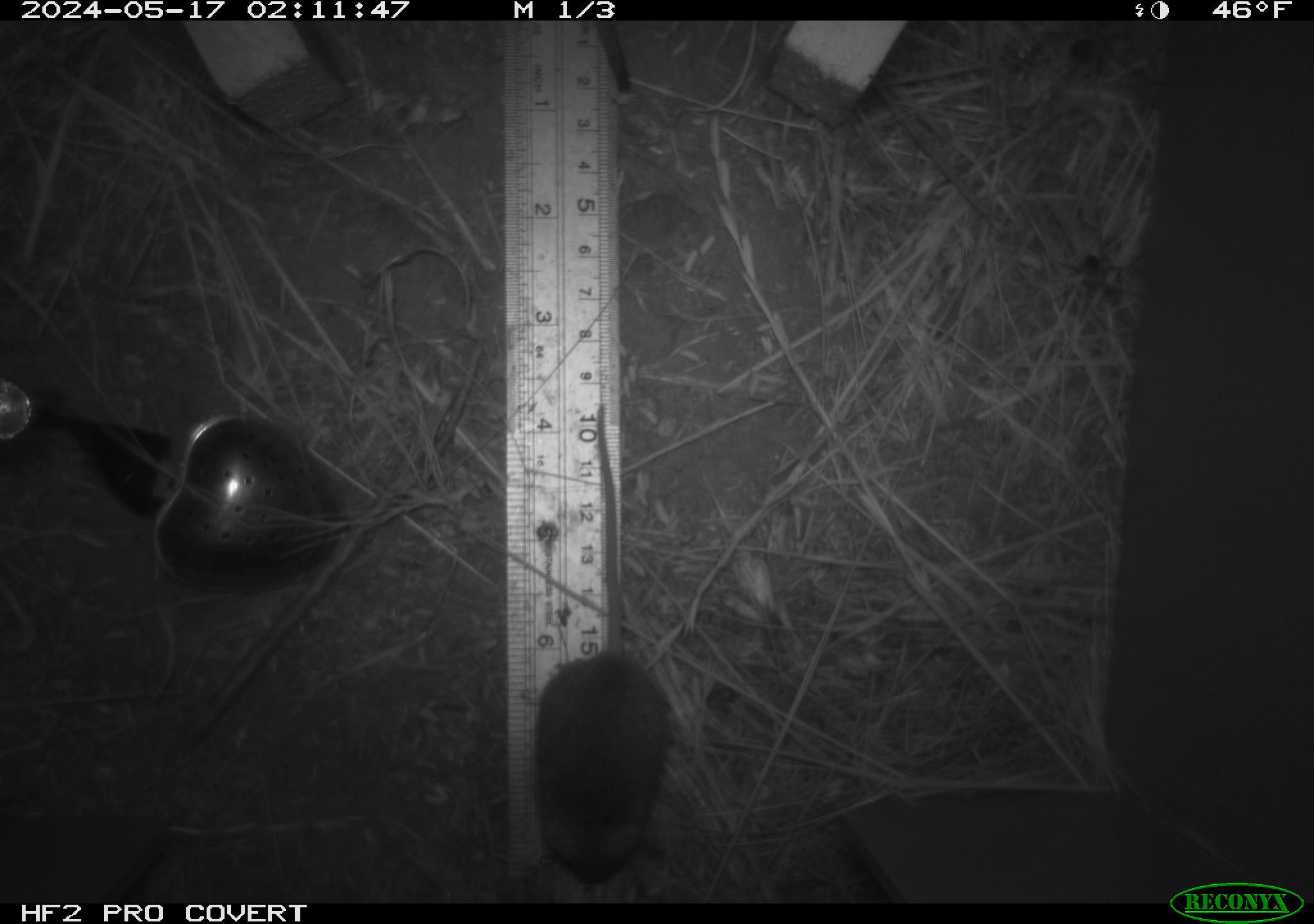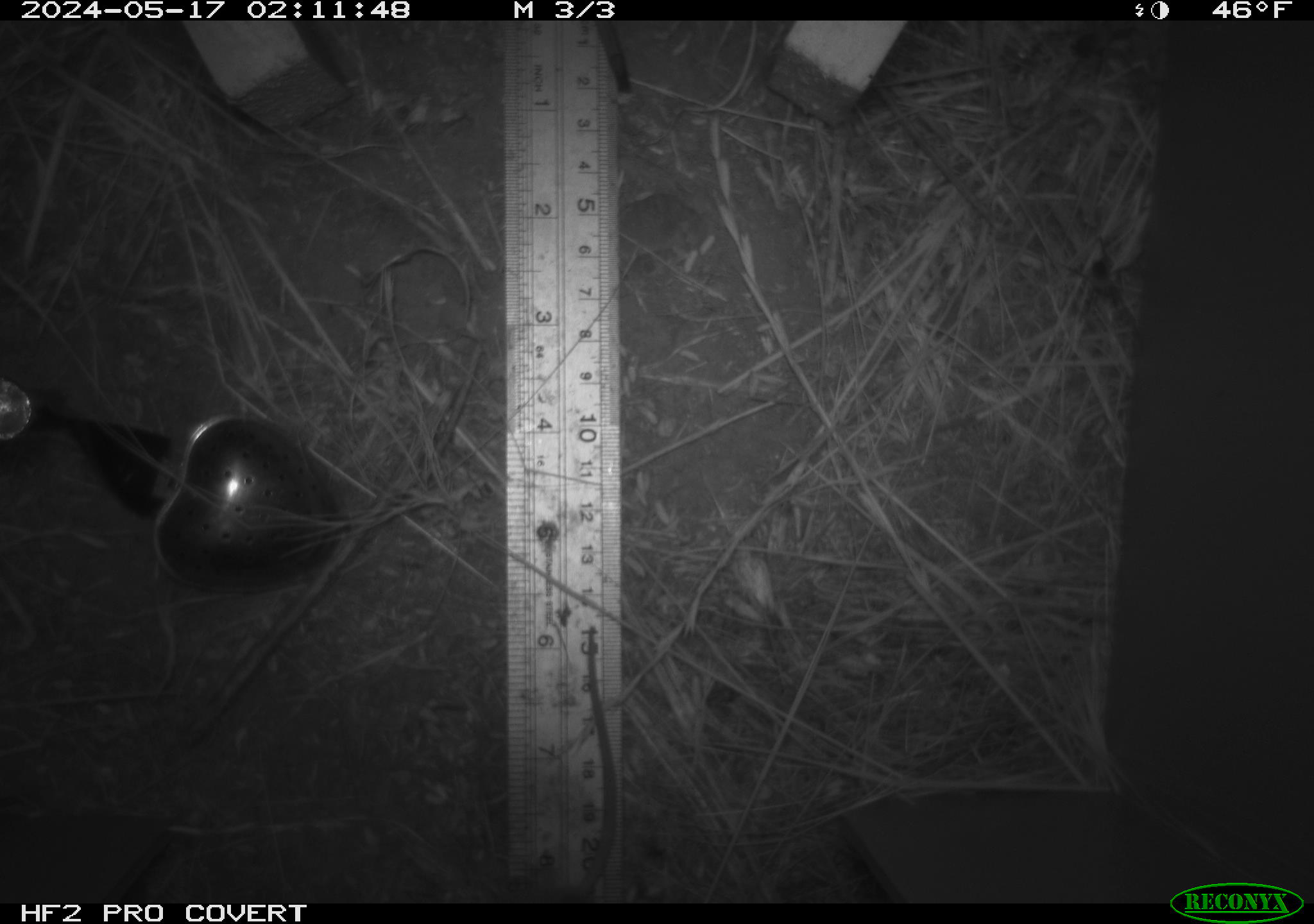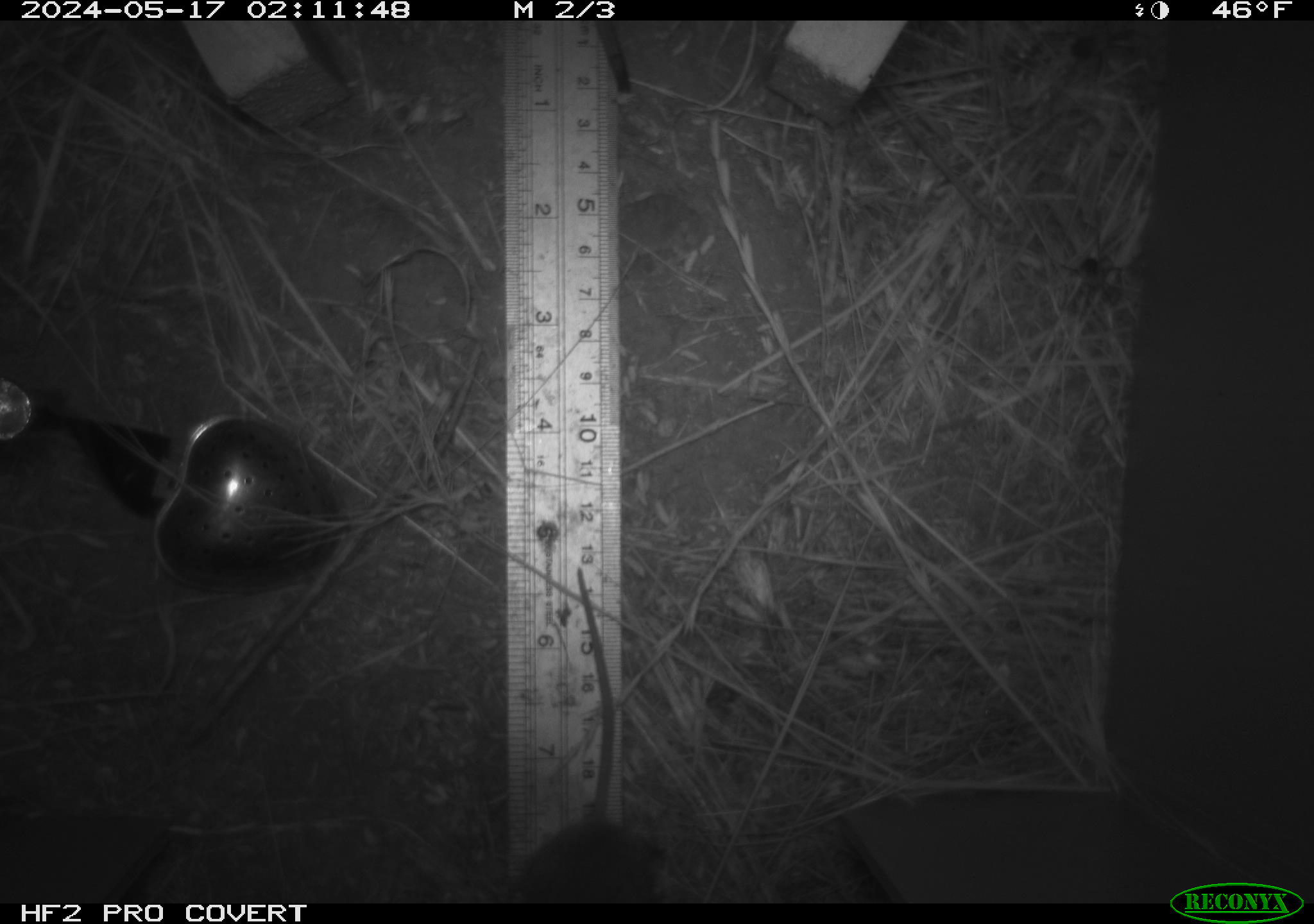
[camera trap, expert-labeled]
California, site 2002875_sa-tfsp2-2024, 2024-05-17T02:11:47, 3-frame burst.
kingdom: Animalia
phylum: Chordata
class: Mammalia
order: Rodentia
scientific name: Rodentia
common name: mouse species